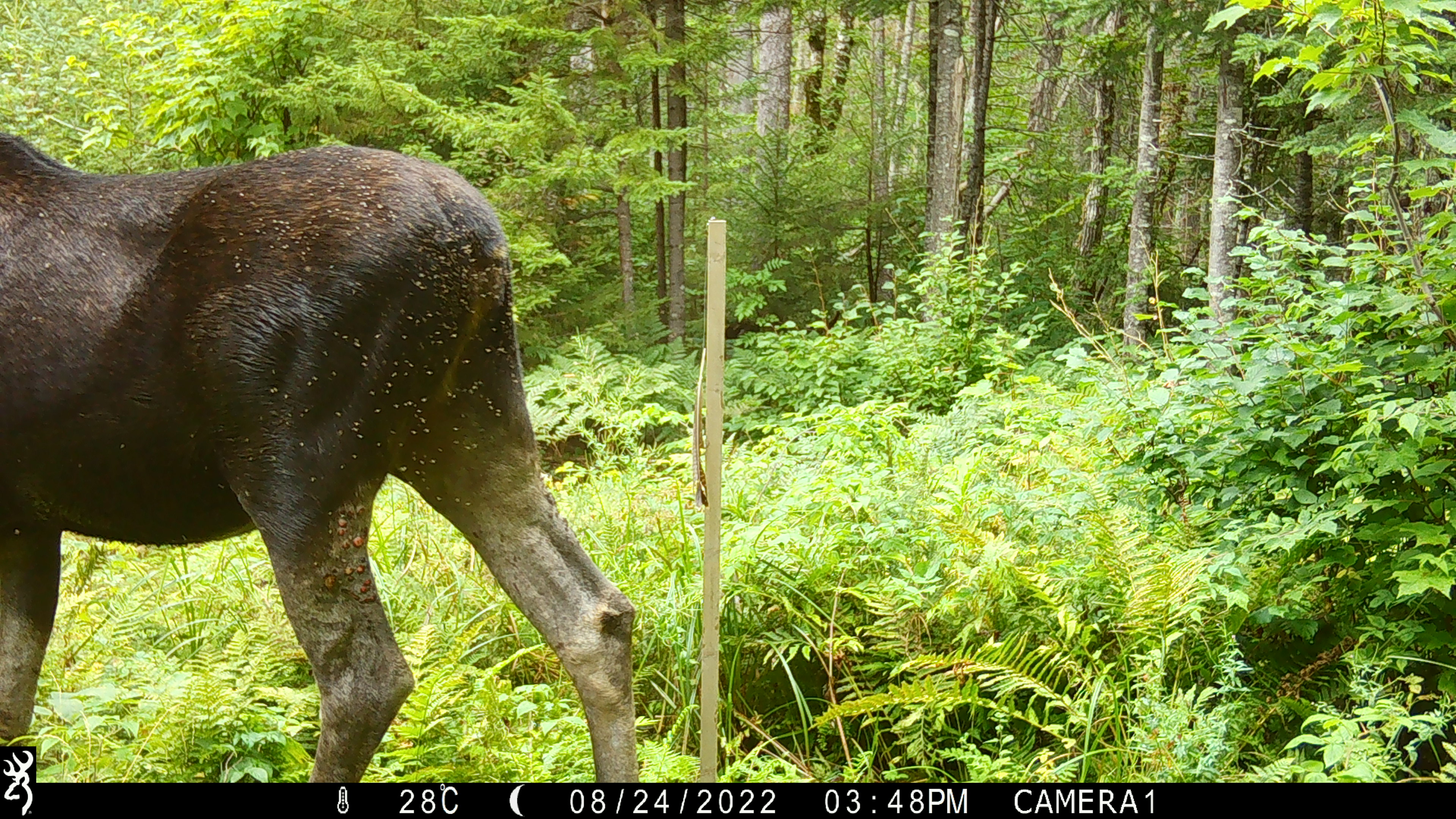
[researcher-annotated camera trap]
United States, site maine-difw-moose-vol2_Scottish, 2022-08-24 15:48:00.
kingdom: Animalia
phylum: Chordata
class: Mammalia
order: Artiodactyla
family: Cervidae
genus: Alces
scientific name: Alces alces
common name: moose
Moose (Alces alces).